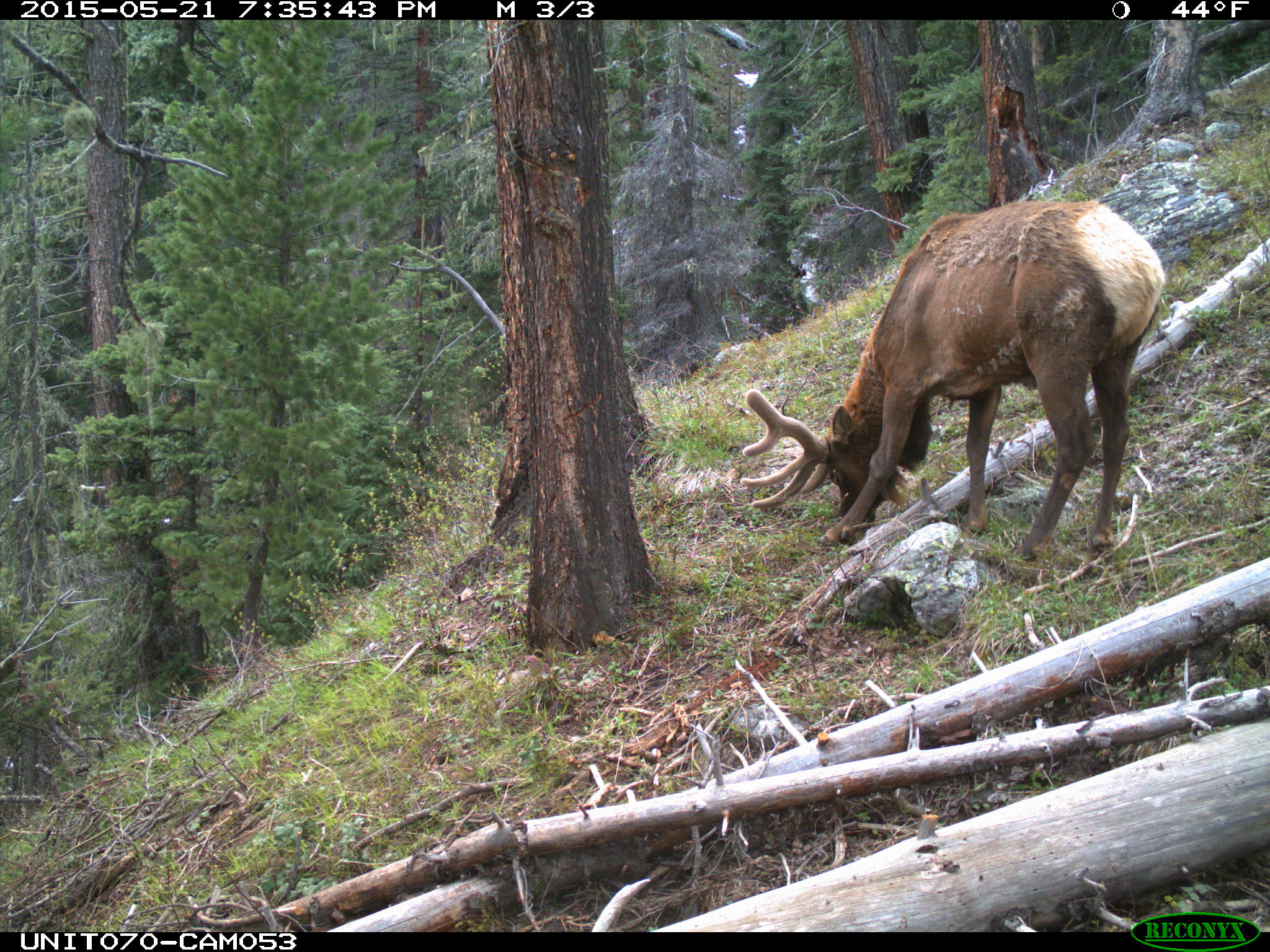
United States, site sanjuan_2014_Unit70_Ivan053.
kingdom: Animalia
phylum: Chordata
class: Mammalia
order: Artiodactyla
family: Cervidae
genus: Cervus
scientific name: Cervus elaphus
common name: red deer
Cervus elaphus (red deer).